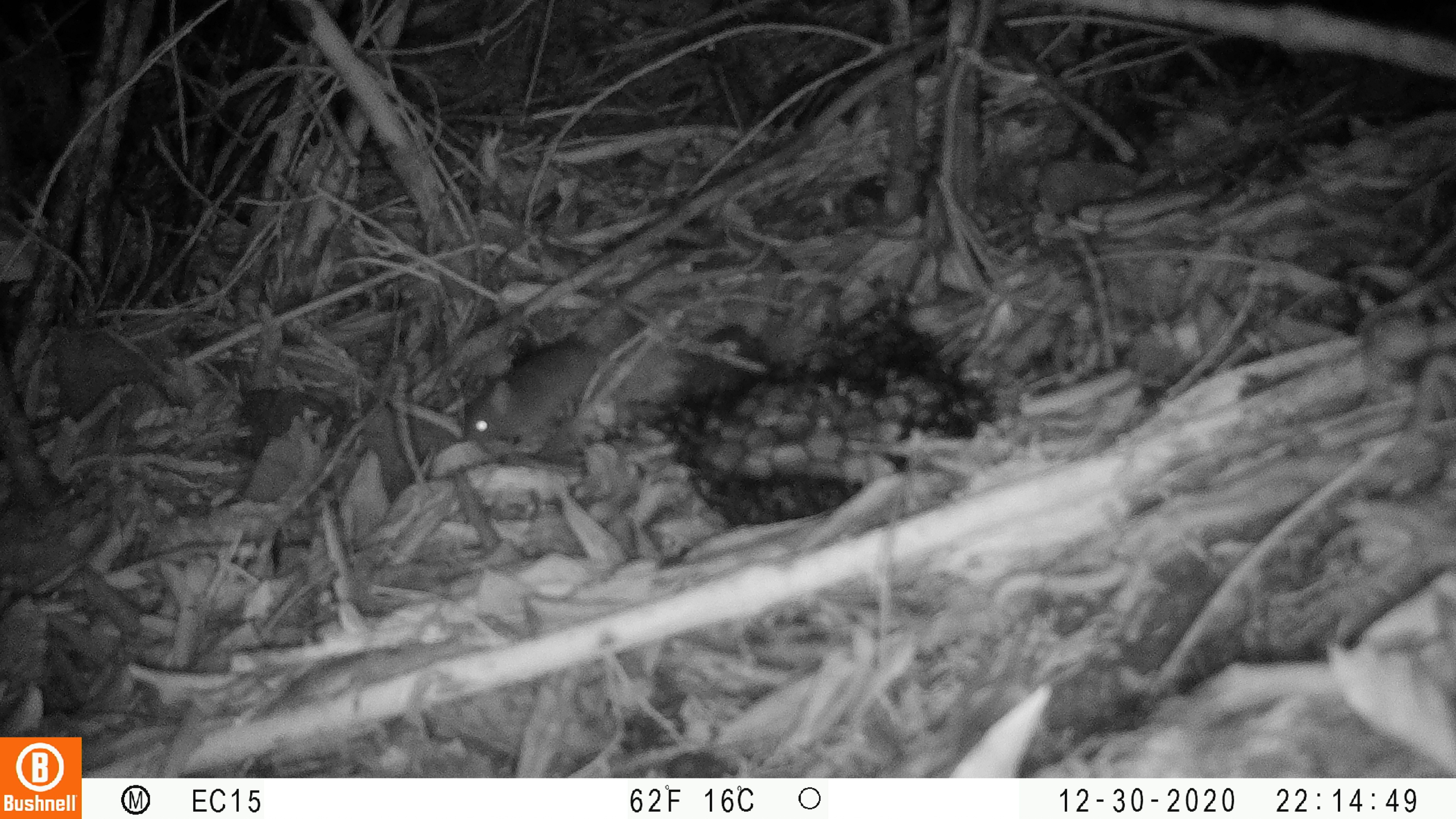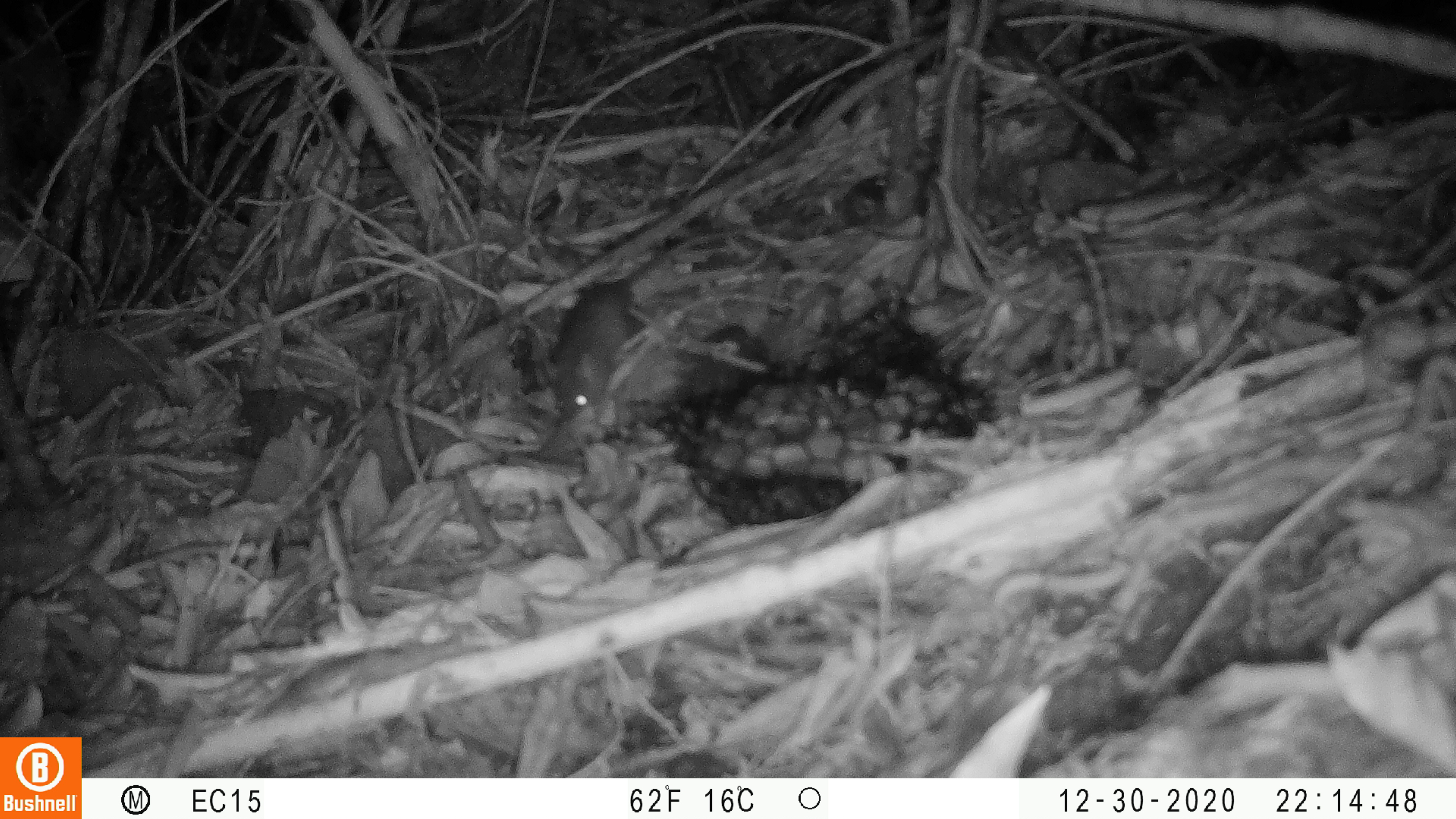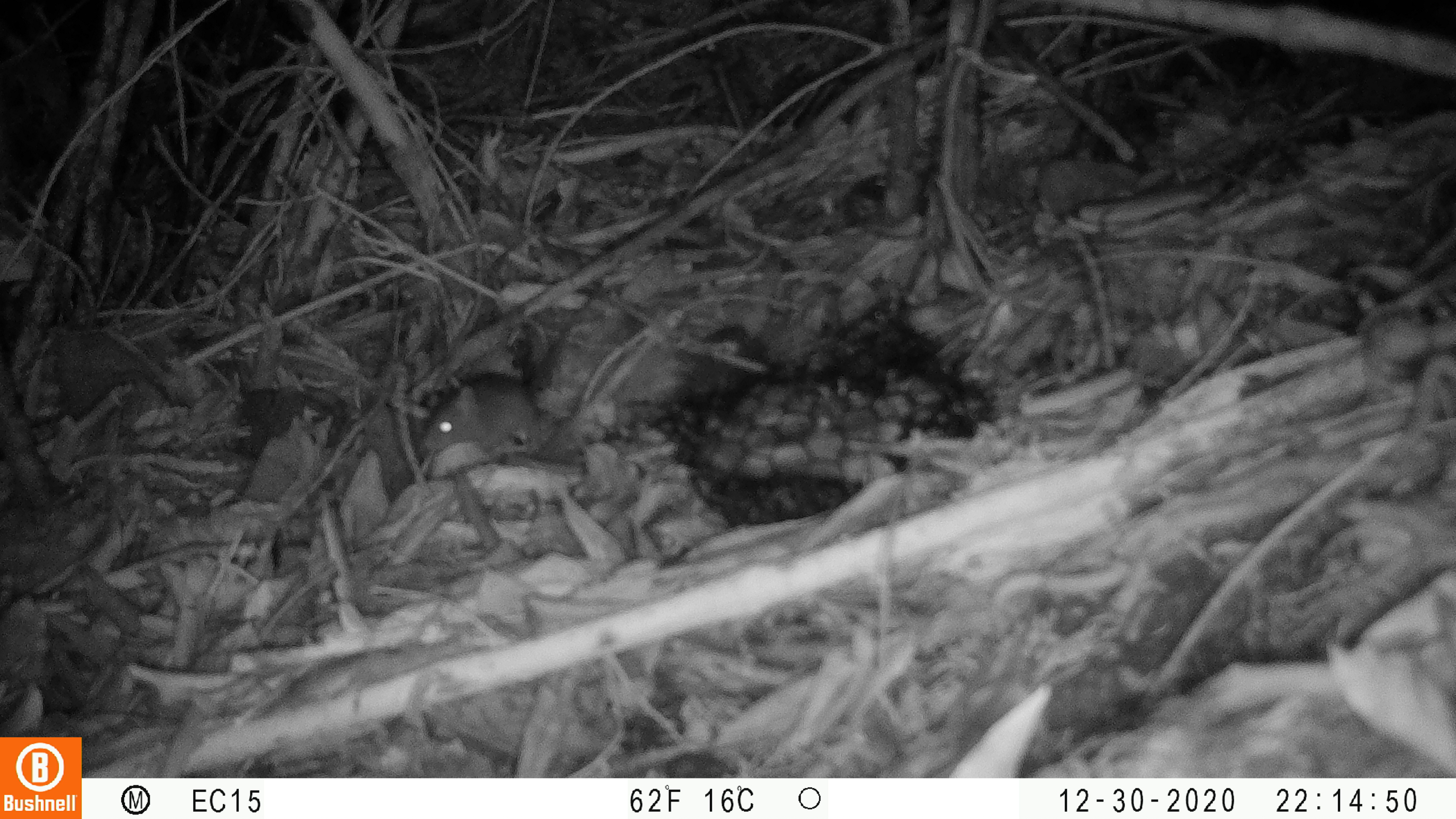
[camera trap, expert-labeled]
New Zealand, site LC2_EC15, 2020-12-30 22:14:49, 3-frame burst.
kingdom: Animalia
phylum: Chordata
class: Mammalia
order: Rodentia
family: Muridae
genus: Mus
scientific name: Mus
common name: mouse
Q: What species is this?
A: Mouse (Mus).